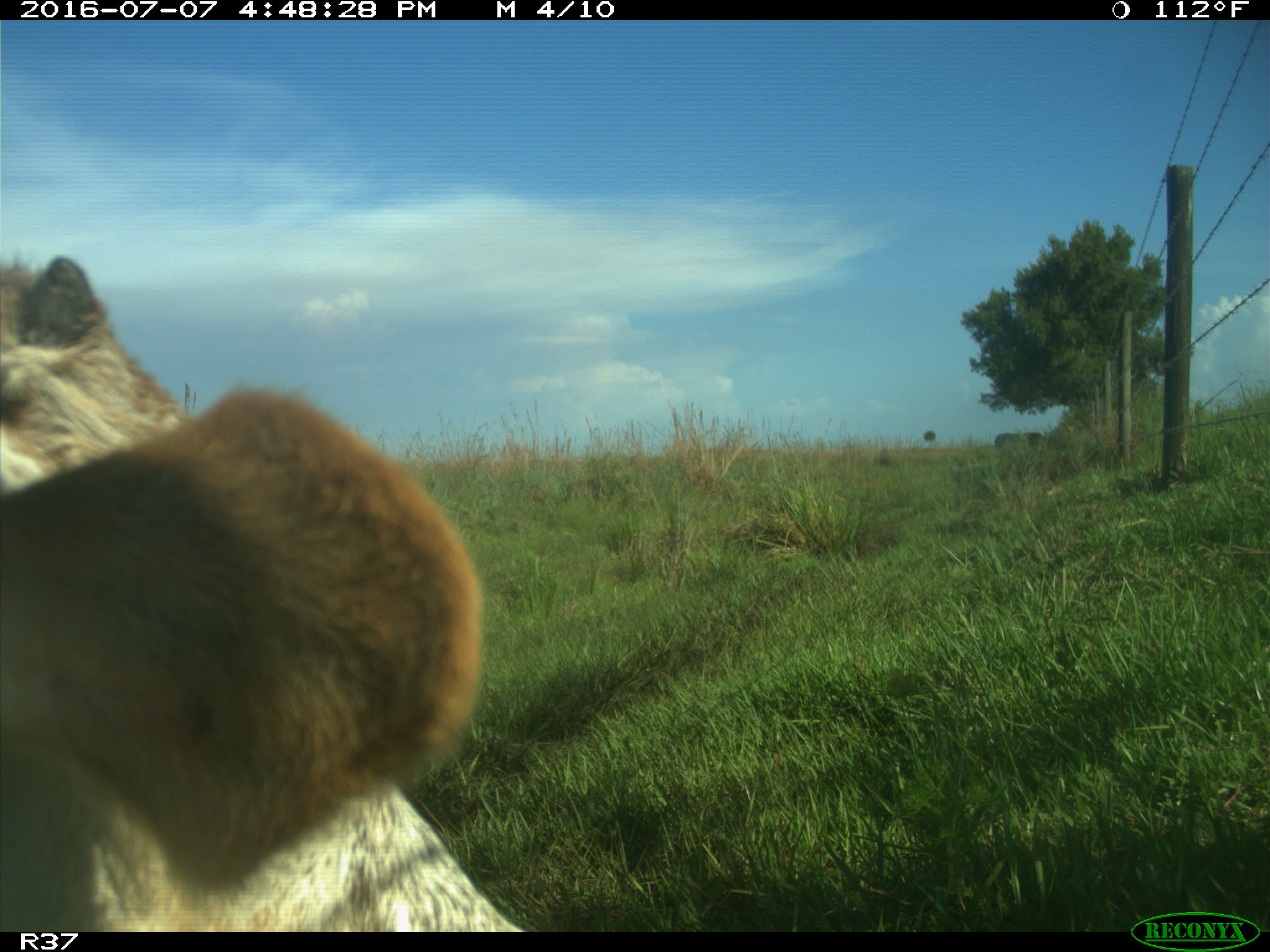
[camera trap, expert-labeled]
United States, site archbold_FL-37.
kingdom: Animalia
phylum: Chordata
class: Mammalia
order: Artiodactyla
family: Bovidae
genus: Bos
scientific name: Bos taurus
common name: domestic cow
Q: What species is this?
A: Bos taurus (domestic cow).